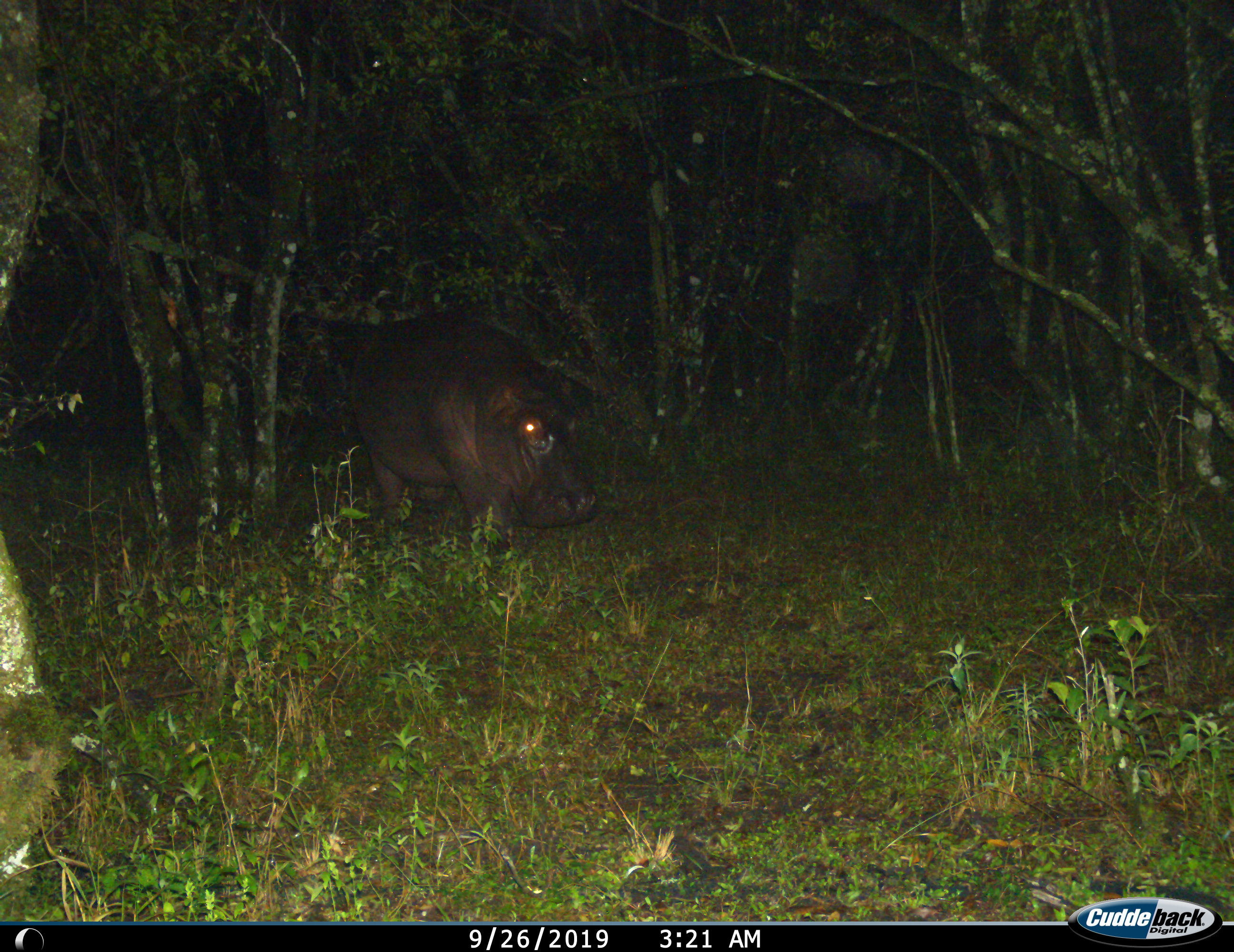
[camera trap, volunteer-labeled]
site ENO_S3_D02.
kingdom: Animalia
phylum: Chordata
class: Mammalia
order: Artiodactyla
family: Hippopotamidae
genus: Hippopotamus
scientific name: Hippopotamus amphibius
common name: hippopotamus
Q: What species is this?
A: Hippopotamus (Hippopotamus amphibius).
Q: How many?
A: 1.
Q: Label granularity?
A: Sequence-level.